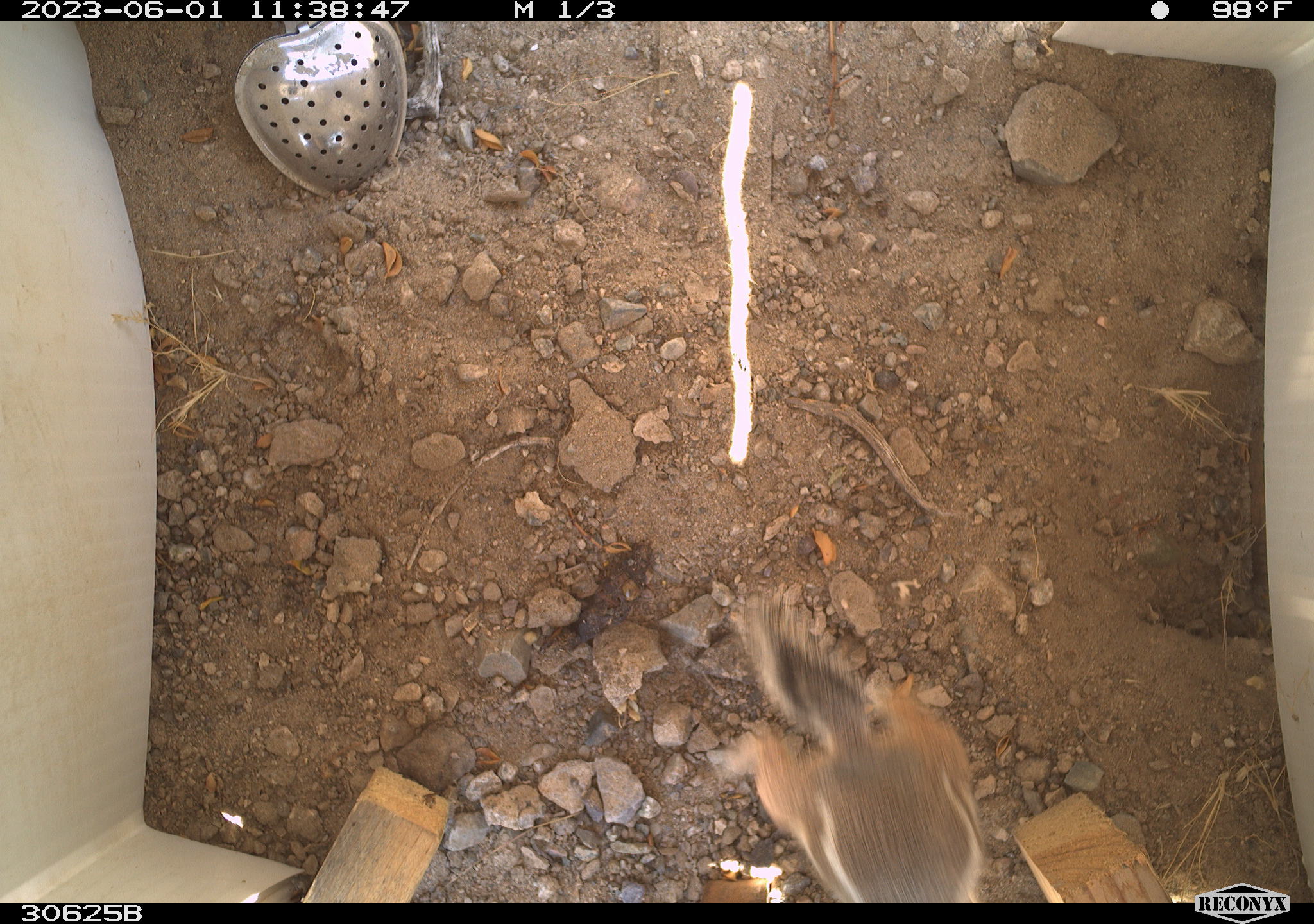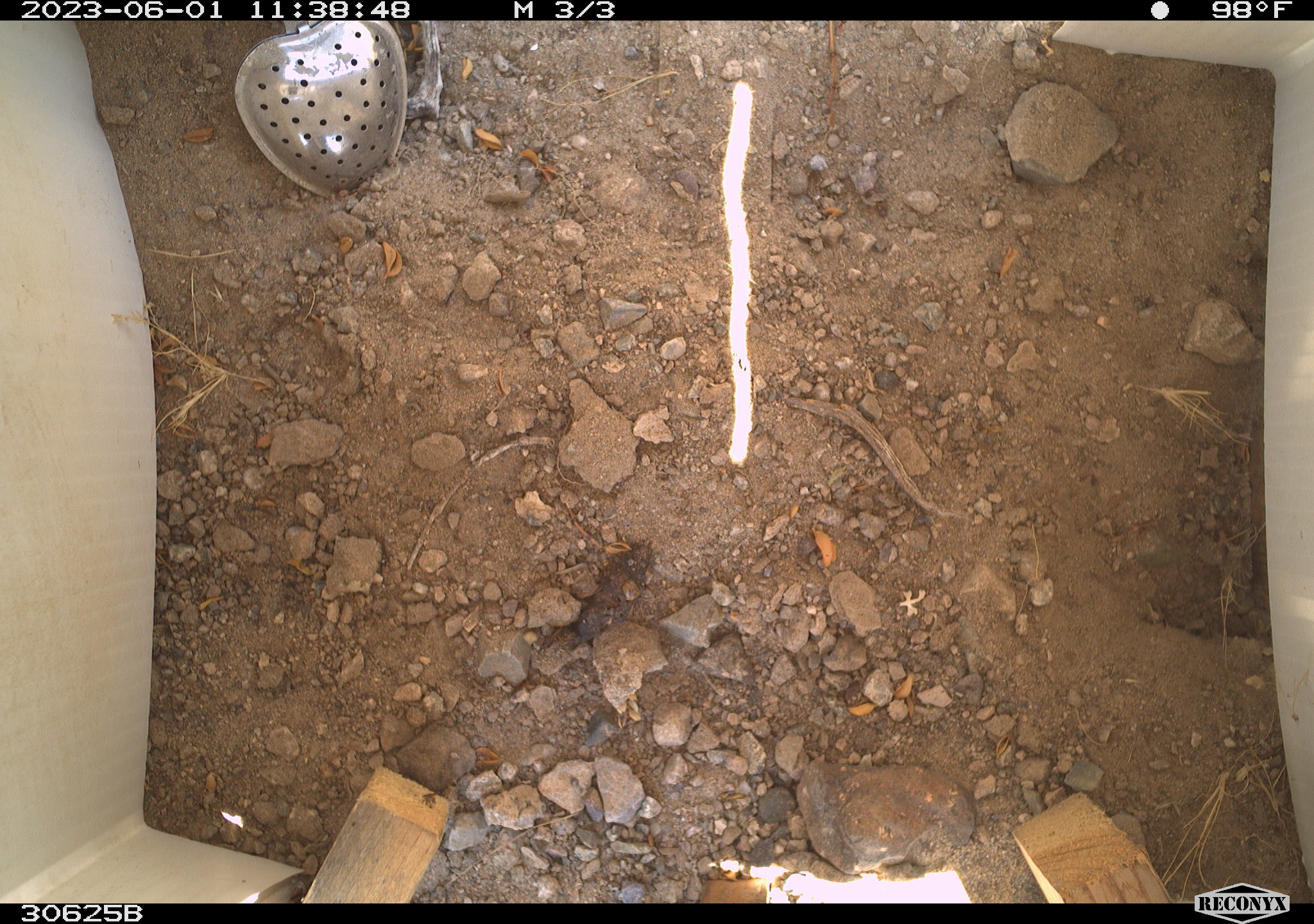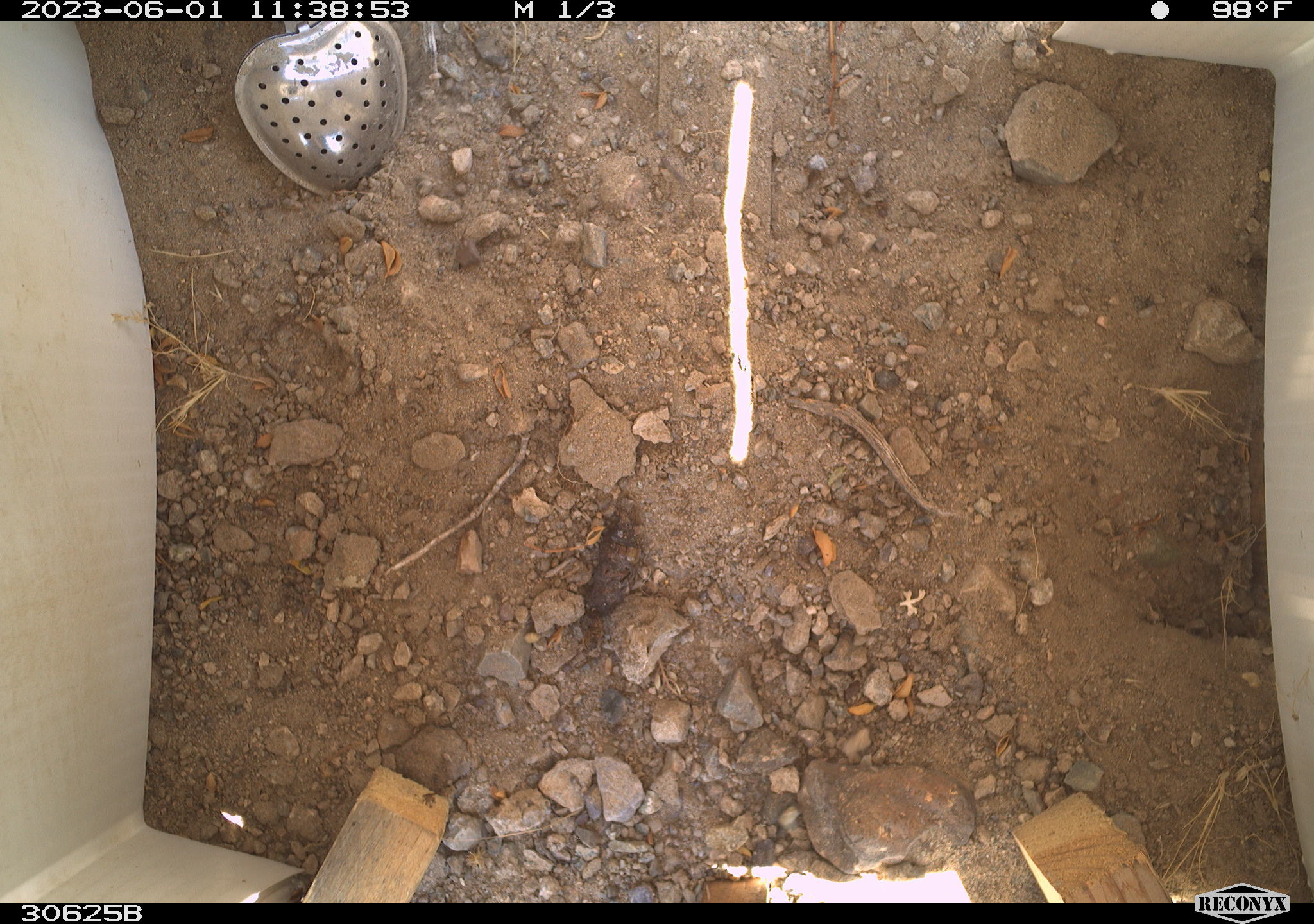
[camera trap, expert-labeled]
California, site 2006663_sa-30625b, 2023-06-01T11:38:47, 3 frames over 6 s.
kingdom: Animalia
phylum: Chordata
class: Mammalia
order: Rodentia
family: Sciuridae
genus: Ammospermophilus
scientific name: Ammospermophilus leucurus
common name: white-tailed antelope squirrel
White-tailed antelope squirrel (Ammospermophilus leucurus).